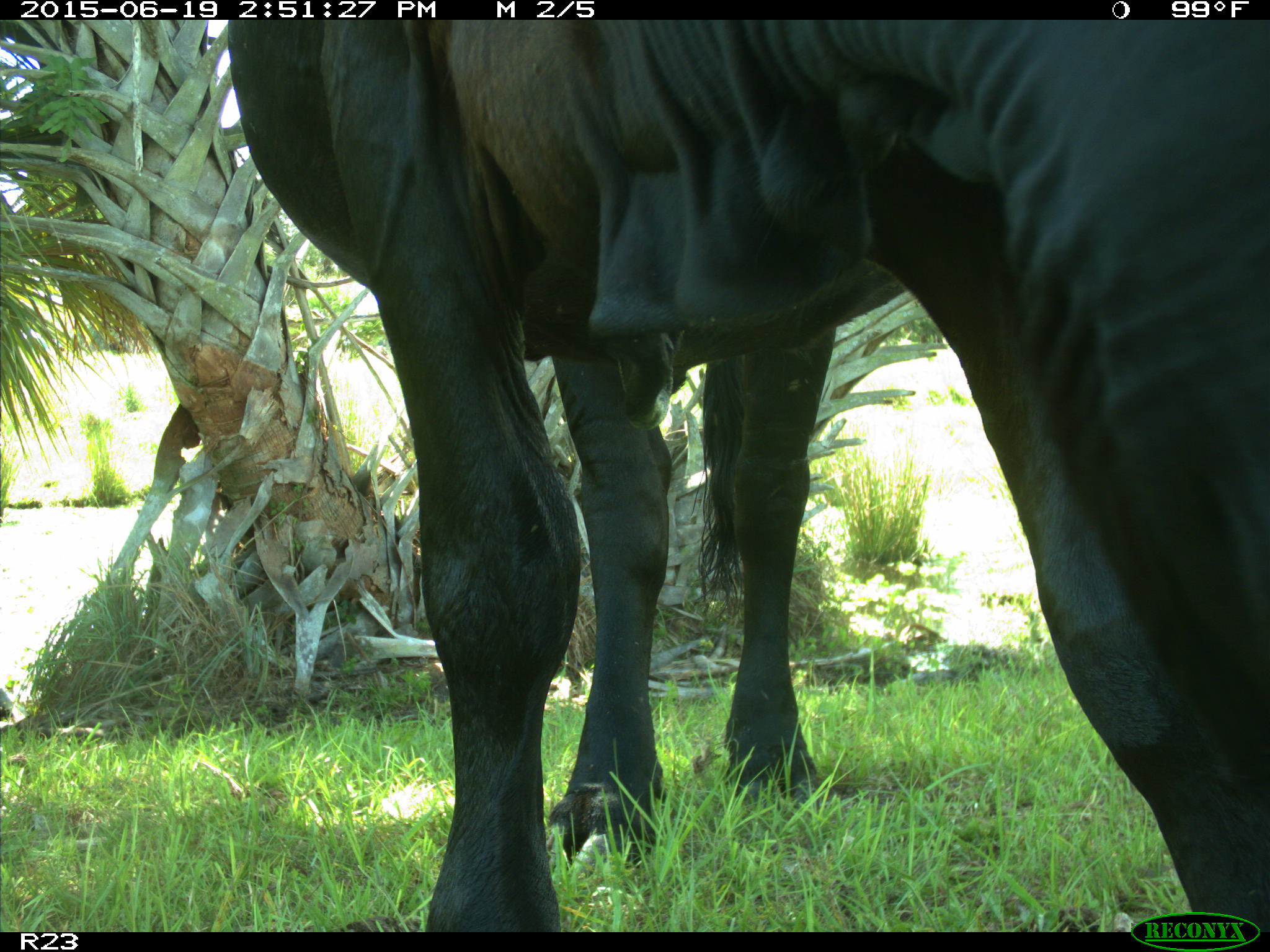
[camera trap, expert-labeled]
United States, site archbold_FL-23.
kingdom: Animalia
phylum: Chordata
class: Mammalia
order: Artiodactyla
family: Bovidae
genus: Bos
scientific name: Bos taurus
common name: domestic cow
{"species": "Bos taurus (domestic cow)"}